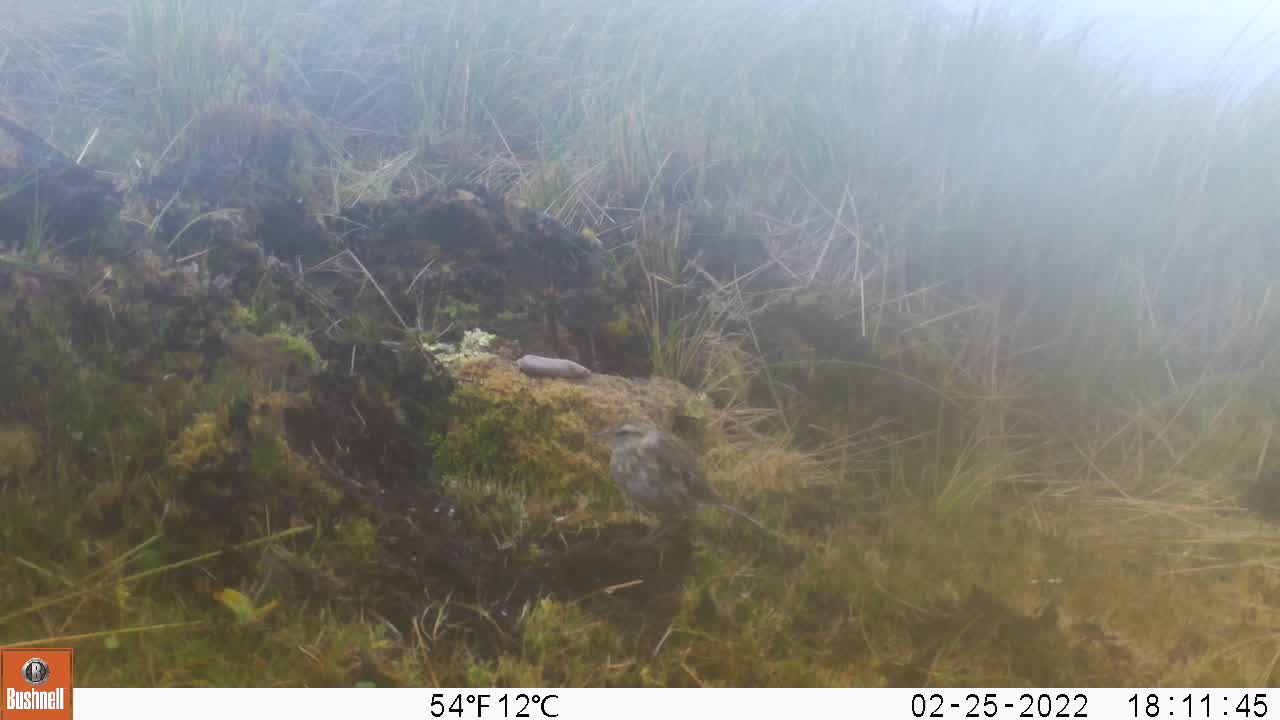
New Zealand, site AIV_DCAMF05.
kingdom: Animalia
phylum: Chordata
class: Aves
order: Passeriformes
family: Motacillidae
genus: Anthus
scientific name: Anthus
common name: pipit